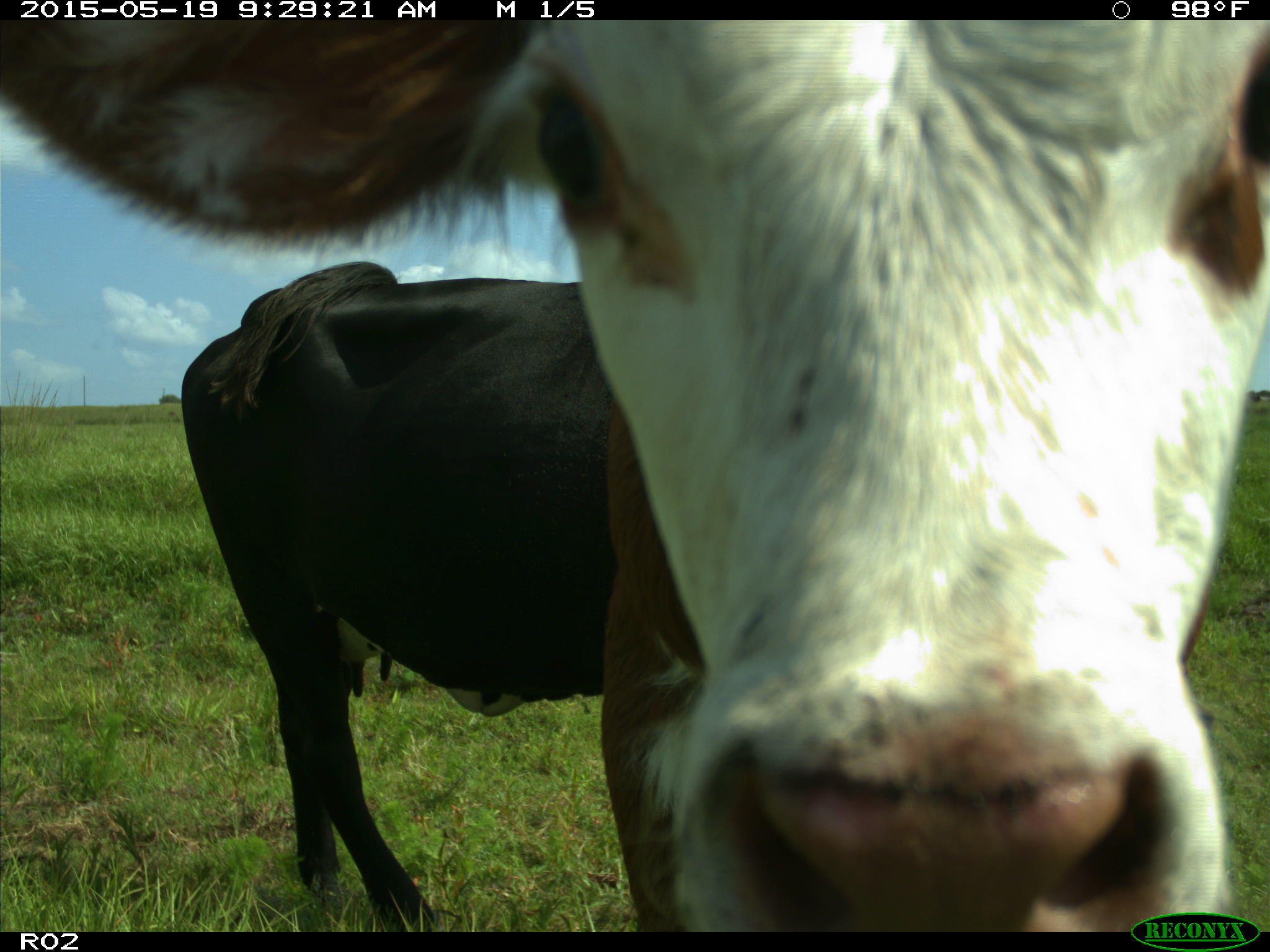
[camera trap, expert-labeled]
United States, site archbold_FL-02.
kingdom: Animalia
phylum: Chordata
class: Mammalia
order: Artiodactyla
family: Bovidae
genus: Bos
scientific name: Bos taurus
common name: domestic cow